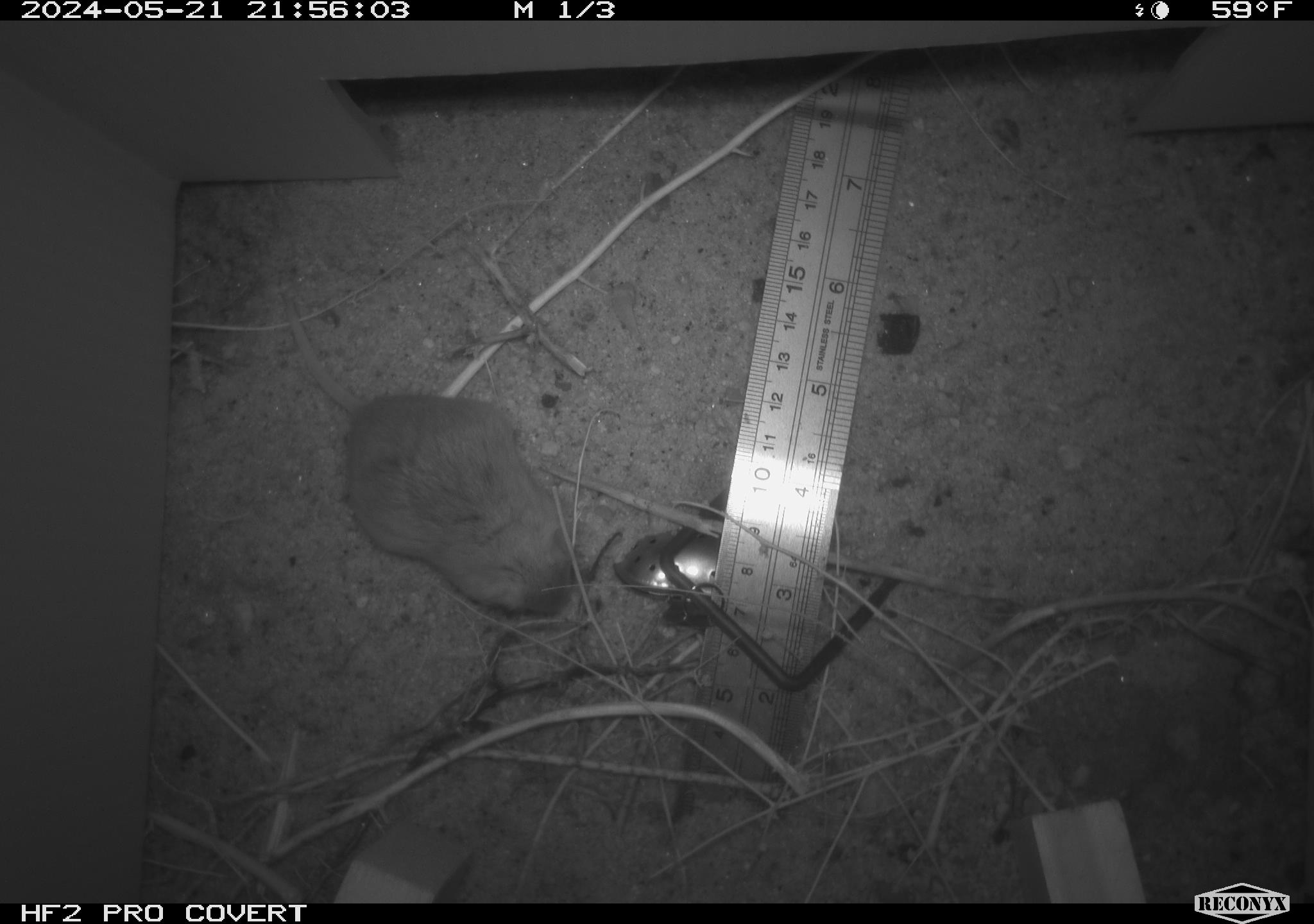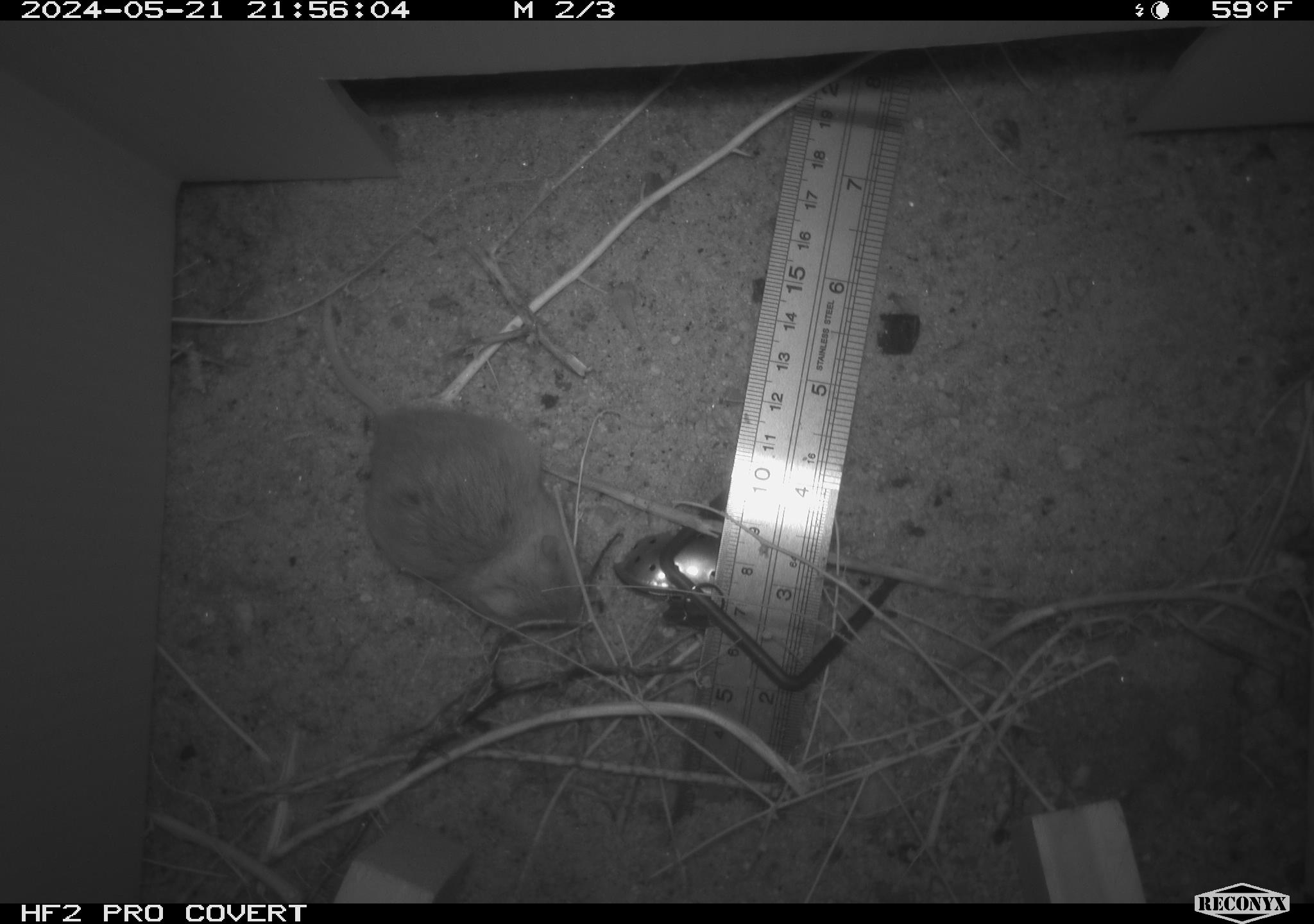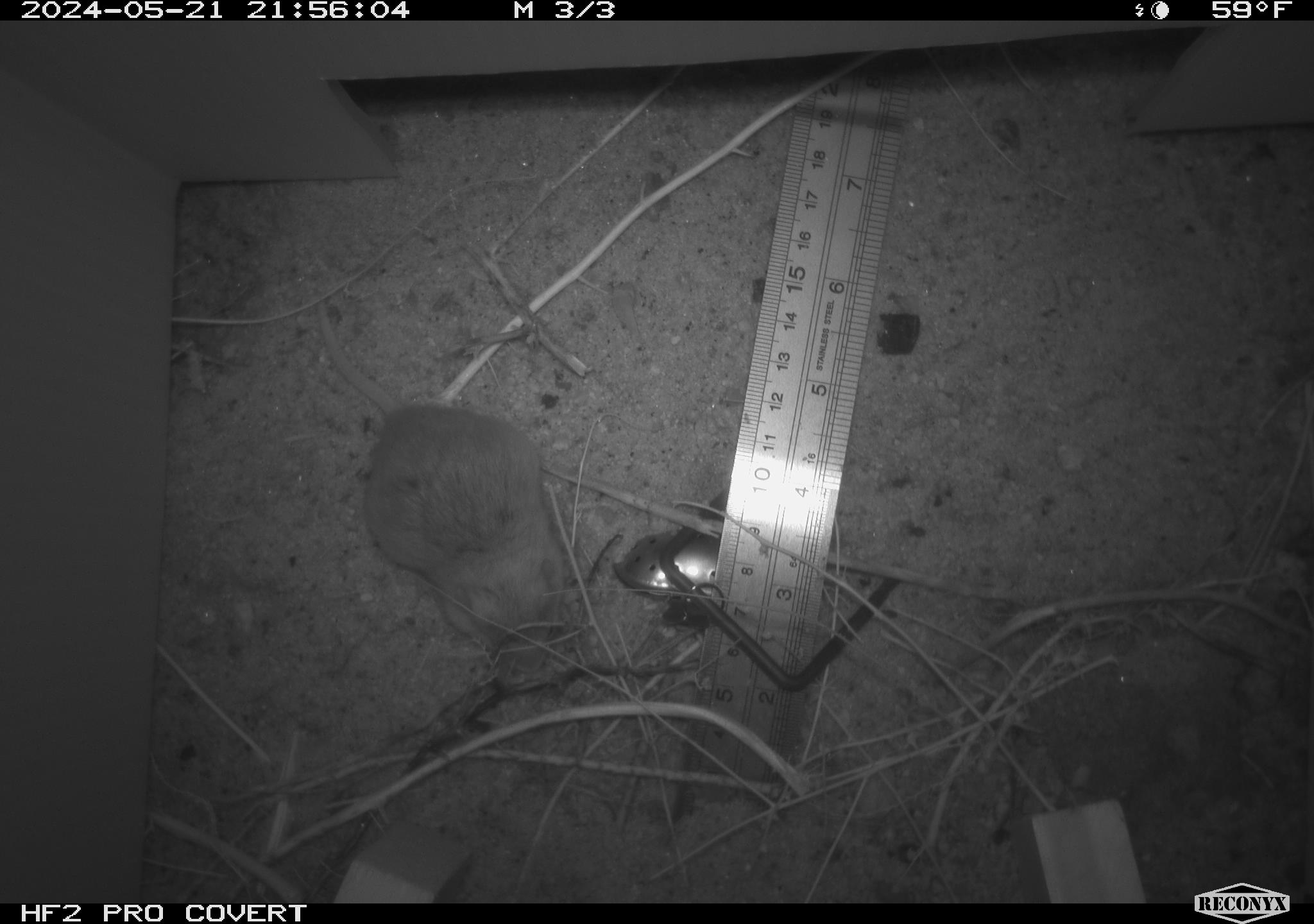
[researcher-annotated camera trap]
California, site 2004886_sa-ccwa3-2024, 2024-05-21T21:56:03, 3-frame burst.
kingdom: Animalia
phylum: Chordata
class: Mammalia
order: Rodentia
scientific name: Rodentia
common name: mouse species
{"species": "mouse species (Rodentia)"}